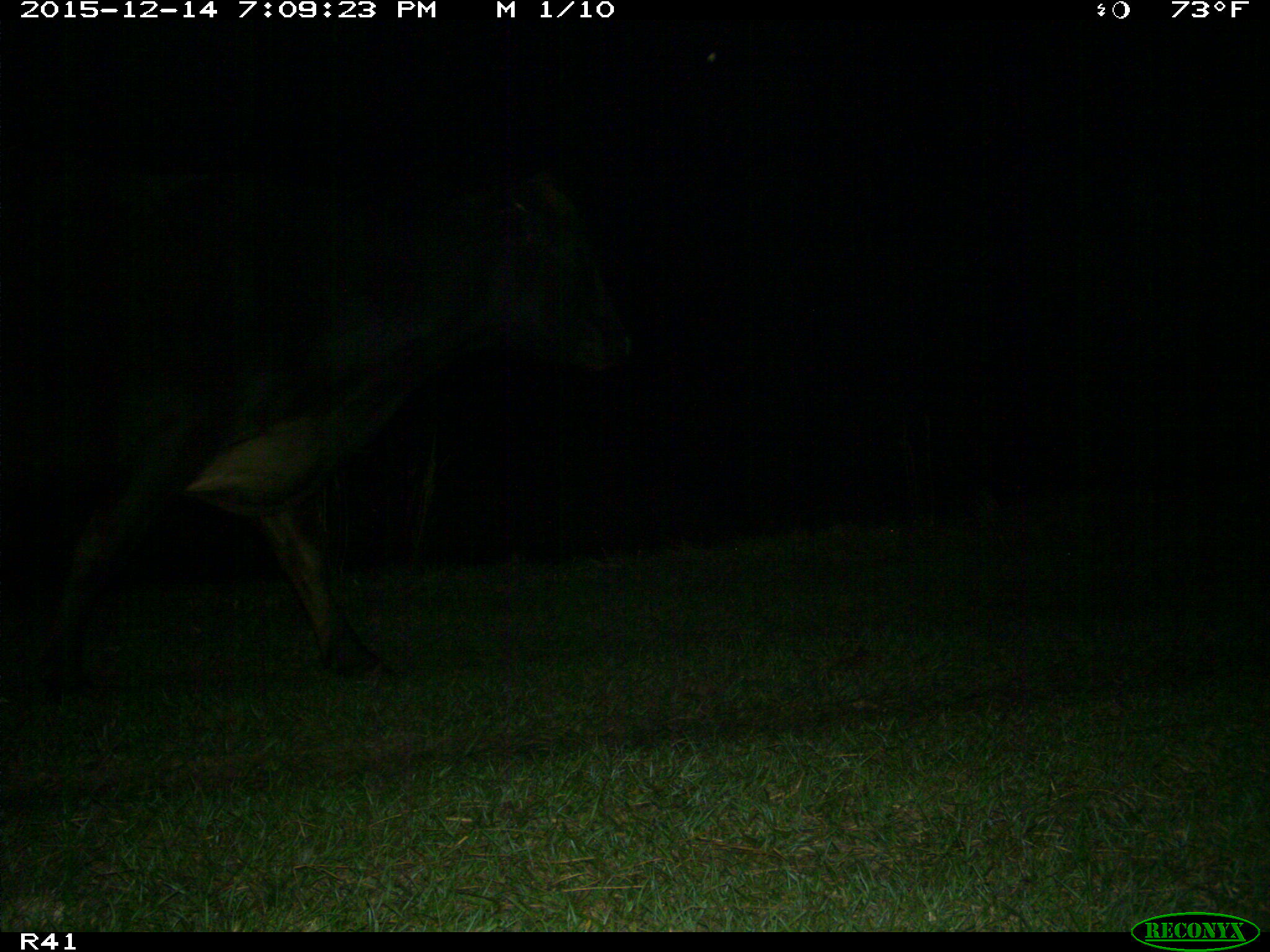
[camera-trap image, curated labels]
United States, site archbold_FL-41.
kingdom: Animalia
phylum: Chordata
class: Mammalia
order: Artiodactyla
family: Bovidae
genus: Bos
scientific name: Bos taurus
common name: domestic cow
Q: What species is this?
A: Bos taurus (domestic cow).